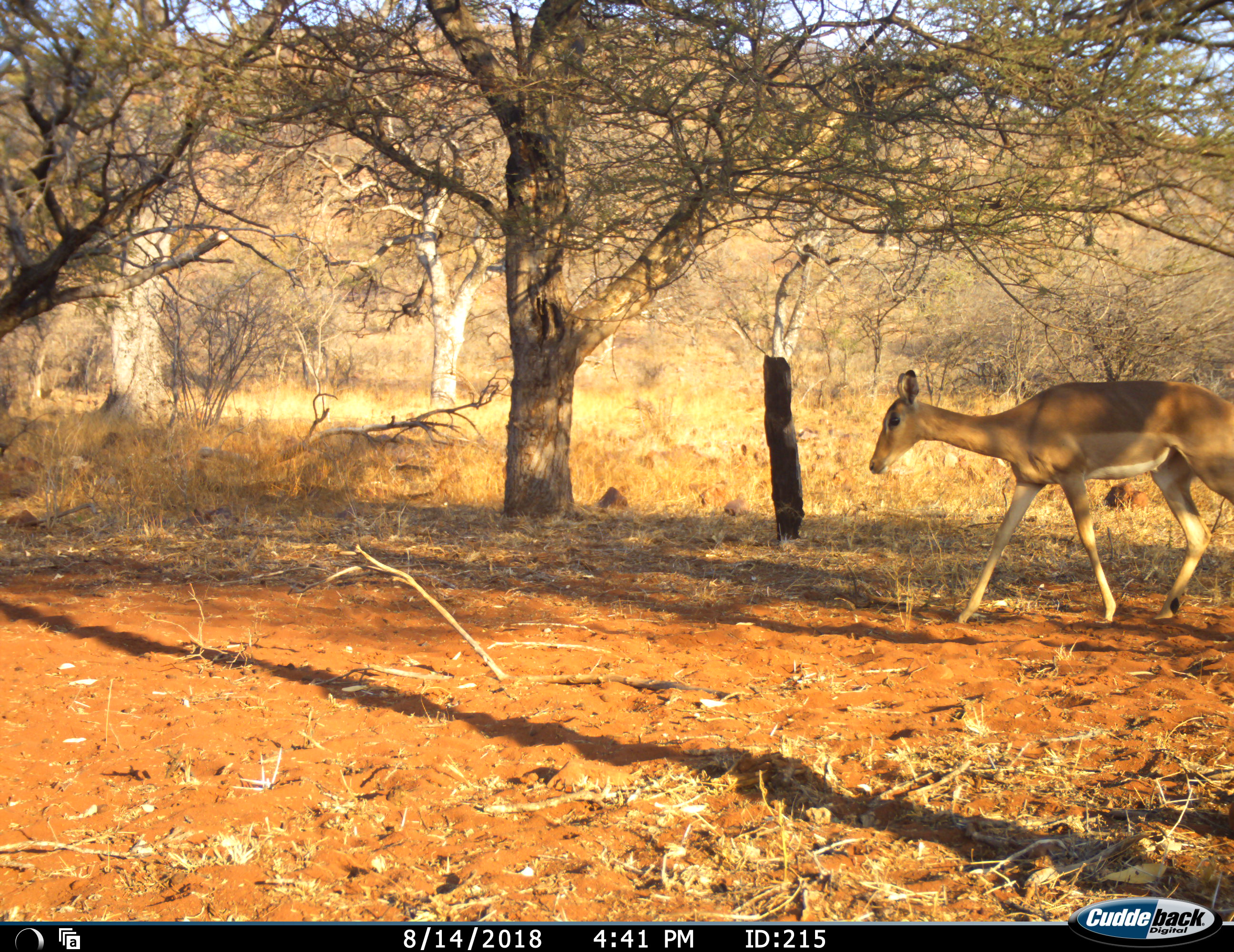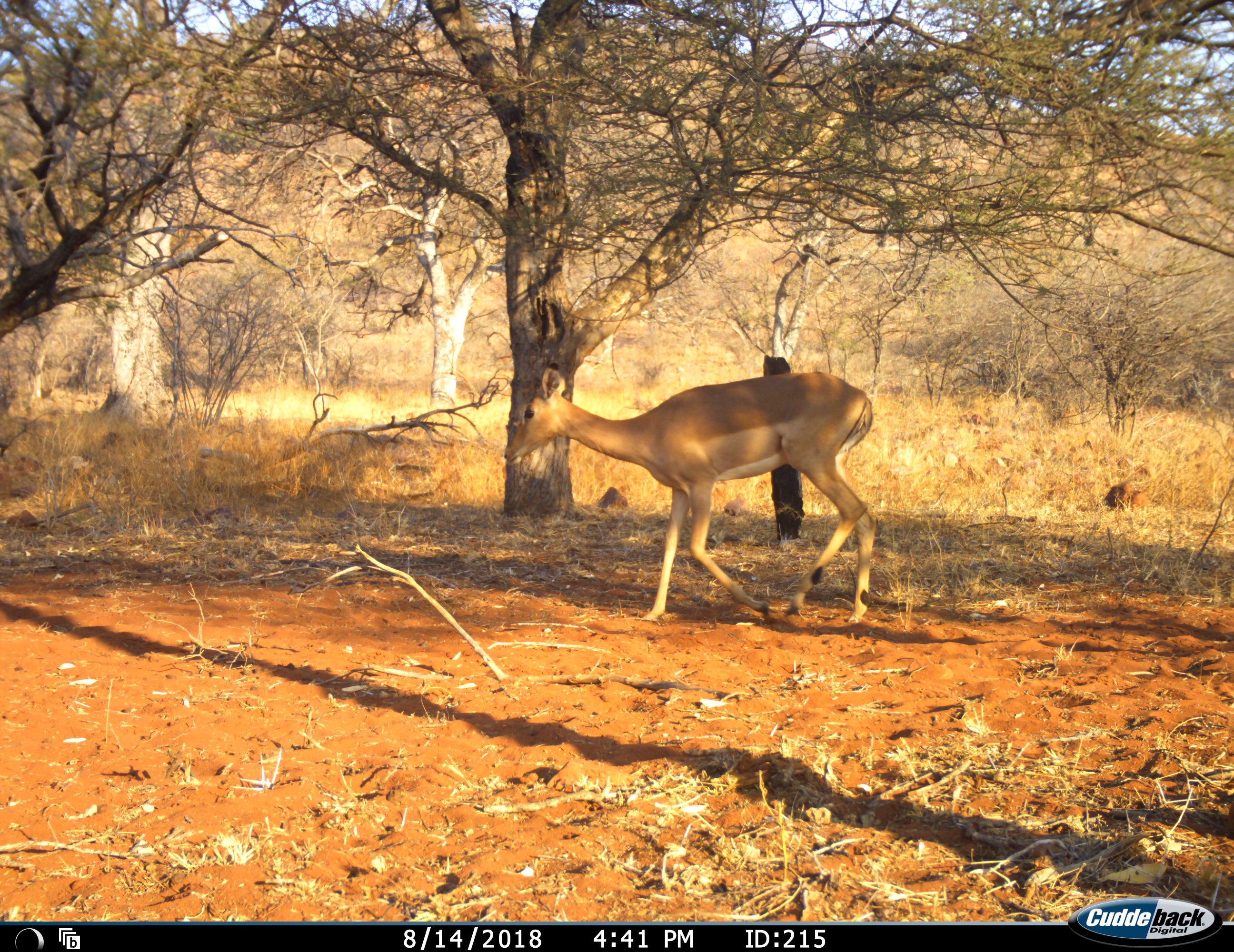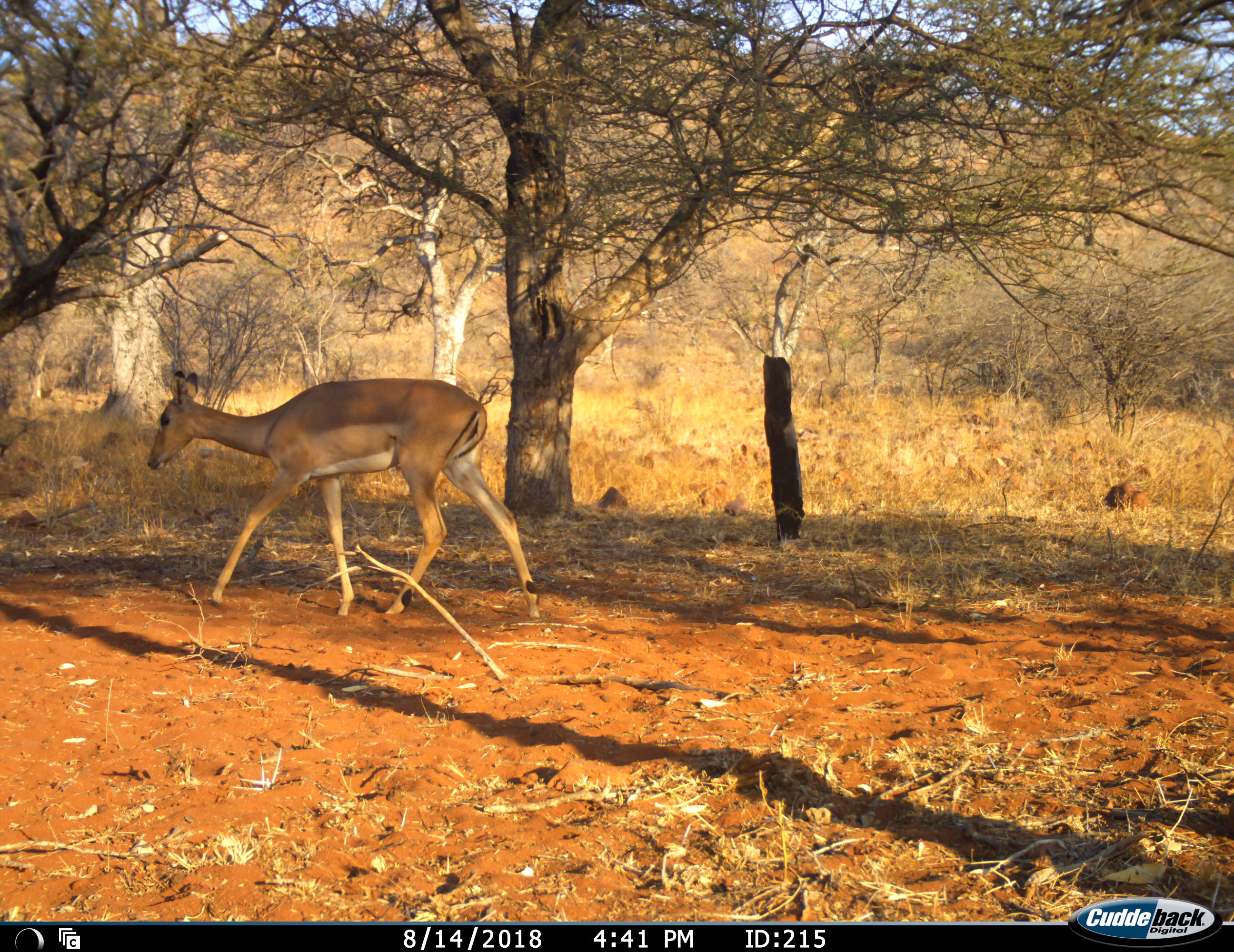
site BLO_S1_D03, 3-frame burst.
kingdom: Animalia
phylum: Chordata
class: Mammalia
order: Artiodactyla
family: Bovidae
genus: Aepyceros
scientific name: Aepyceros melampus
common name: impala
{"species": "impala (Aepyceros melampus)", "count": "1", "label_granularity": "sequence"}